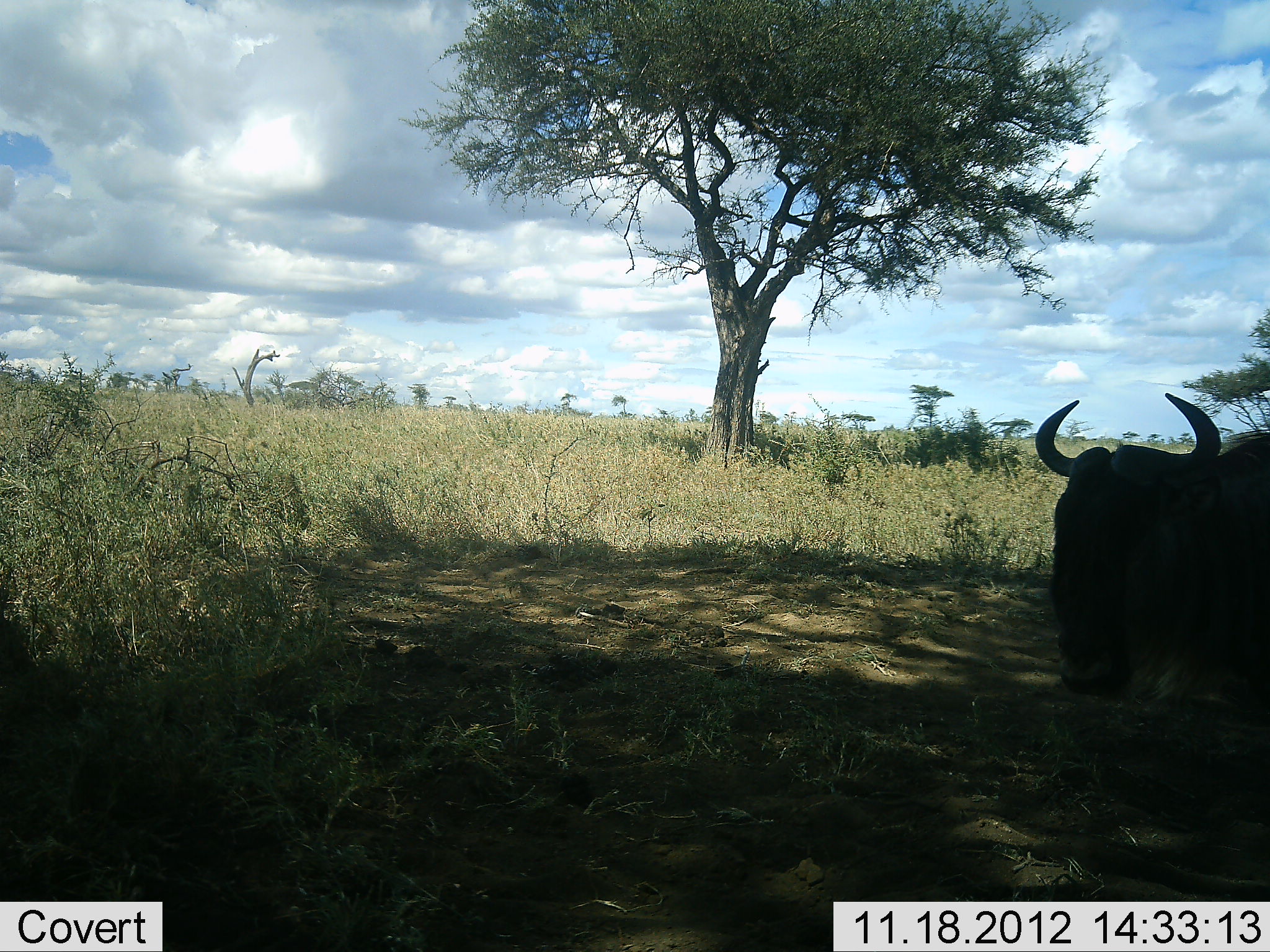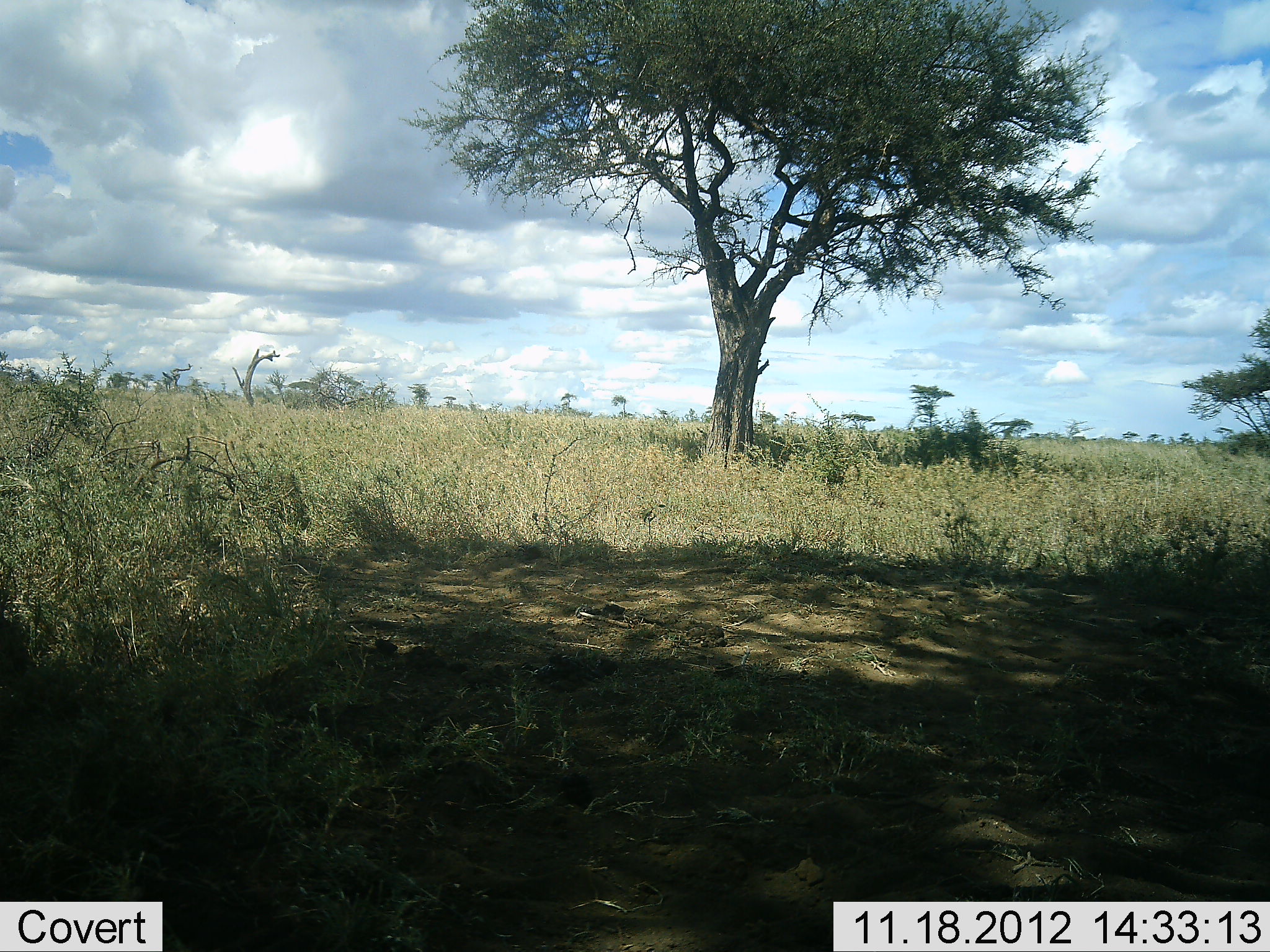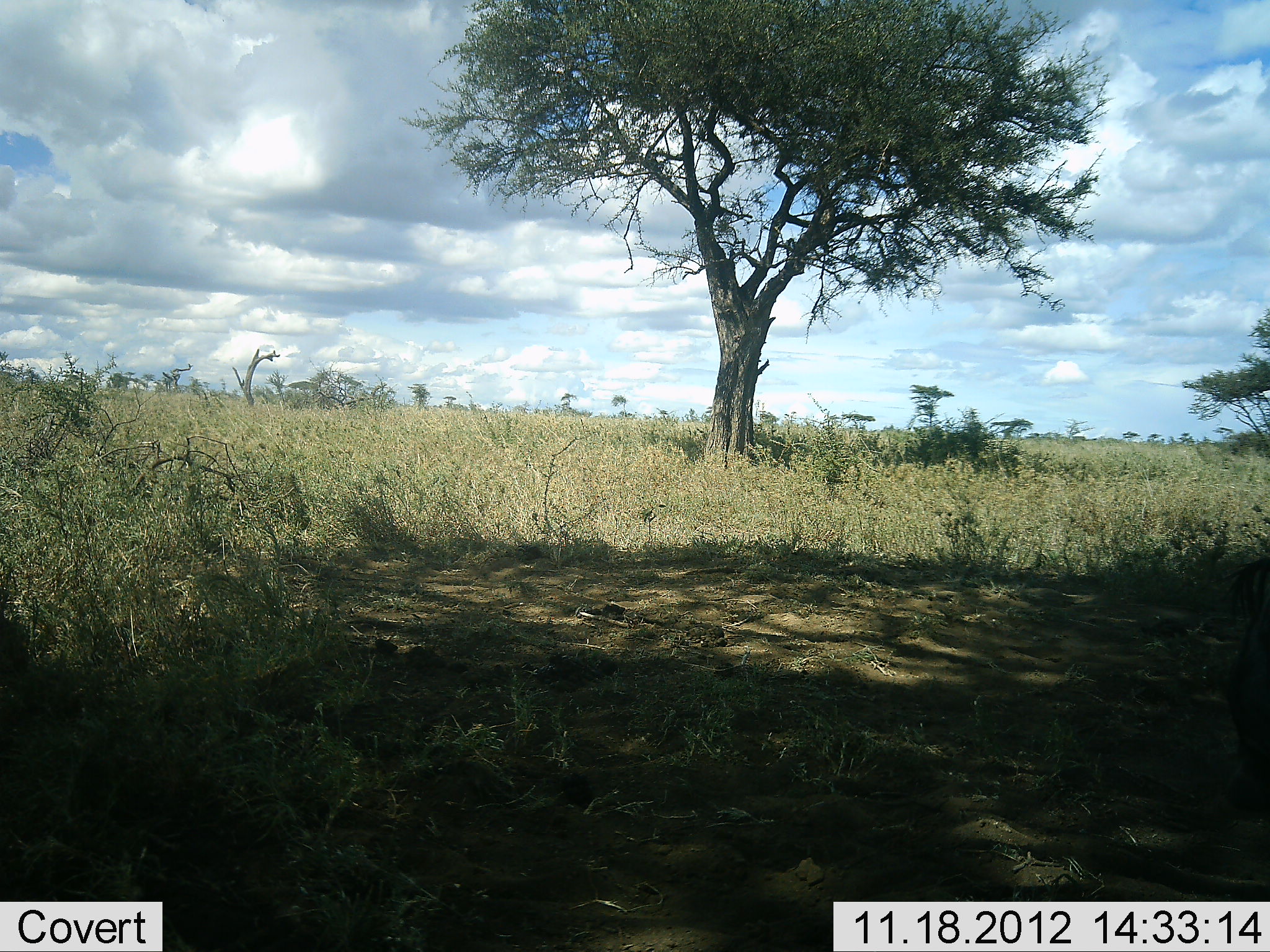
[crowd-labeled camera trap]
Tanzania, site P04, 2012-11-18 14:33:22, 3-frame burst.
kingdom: Animalia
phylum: Chordata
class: Mammalia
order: Artiodactyla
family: Bovidae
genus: Connochaetes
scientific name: Connochaetes taurinus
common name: blue wildebeest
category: wildebeest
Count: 1.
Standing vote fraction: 20%.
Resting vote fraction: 0%.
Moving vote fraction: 90%.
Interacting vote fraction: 0%.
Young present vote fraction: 0%.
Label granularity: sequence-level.